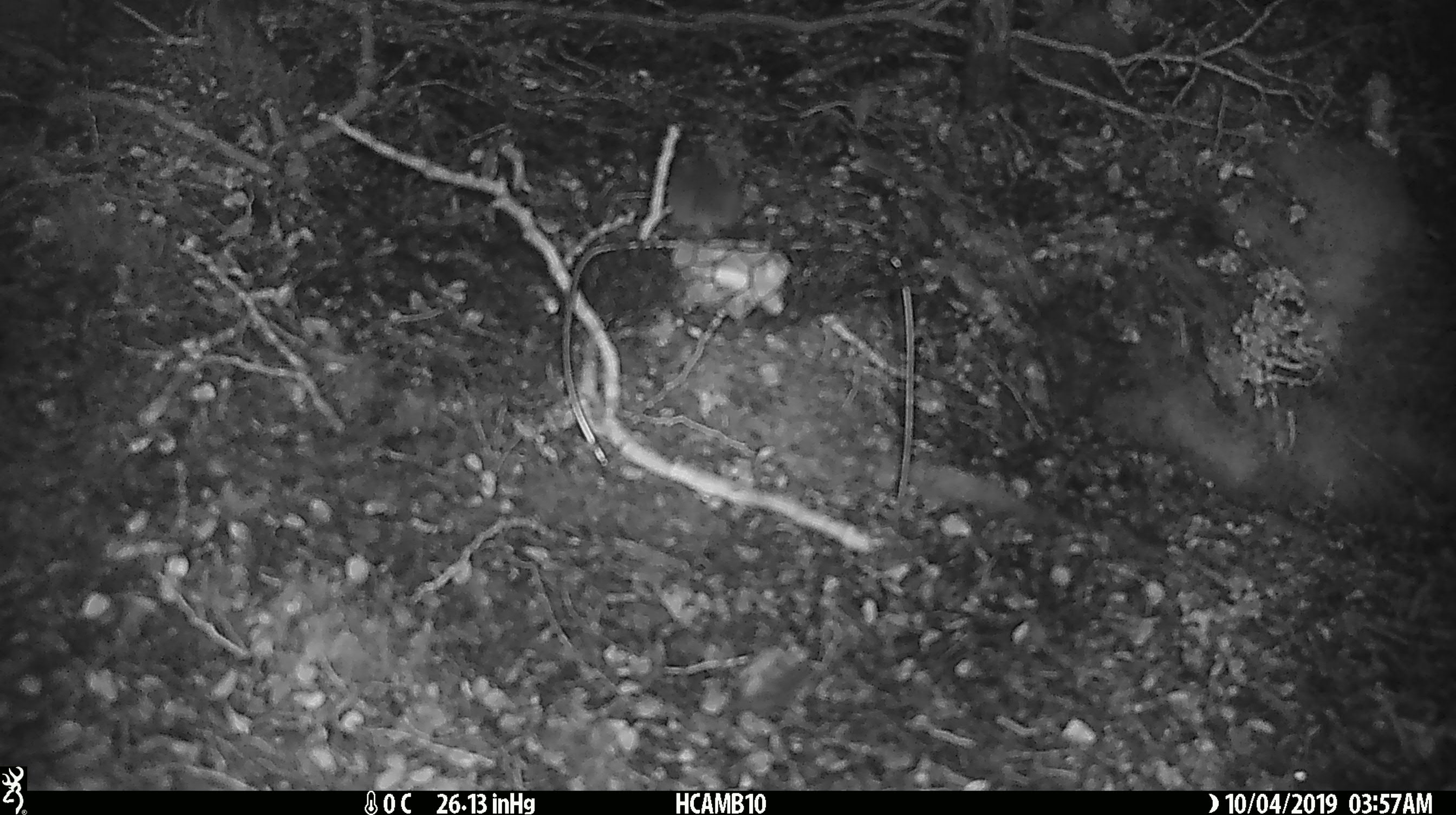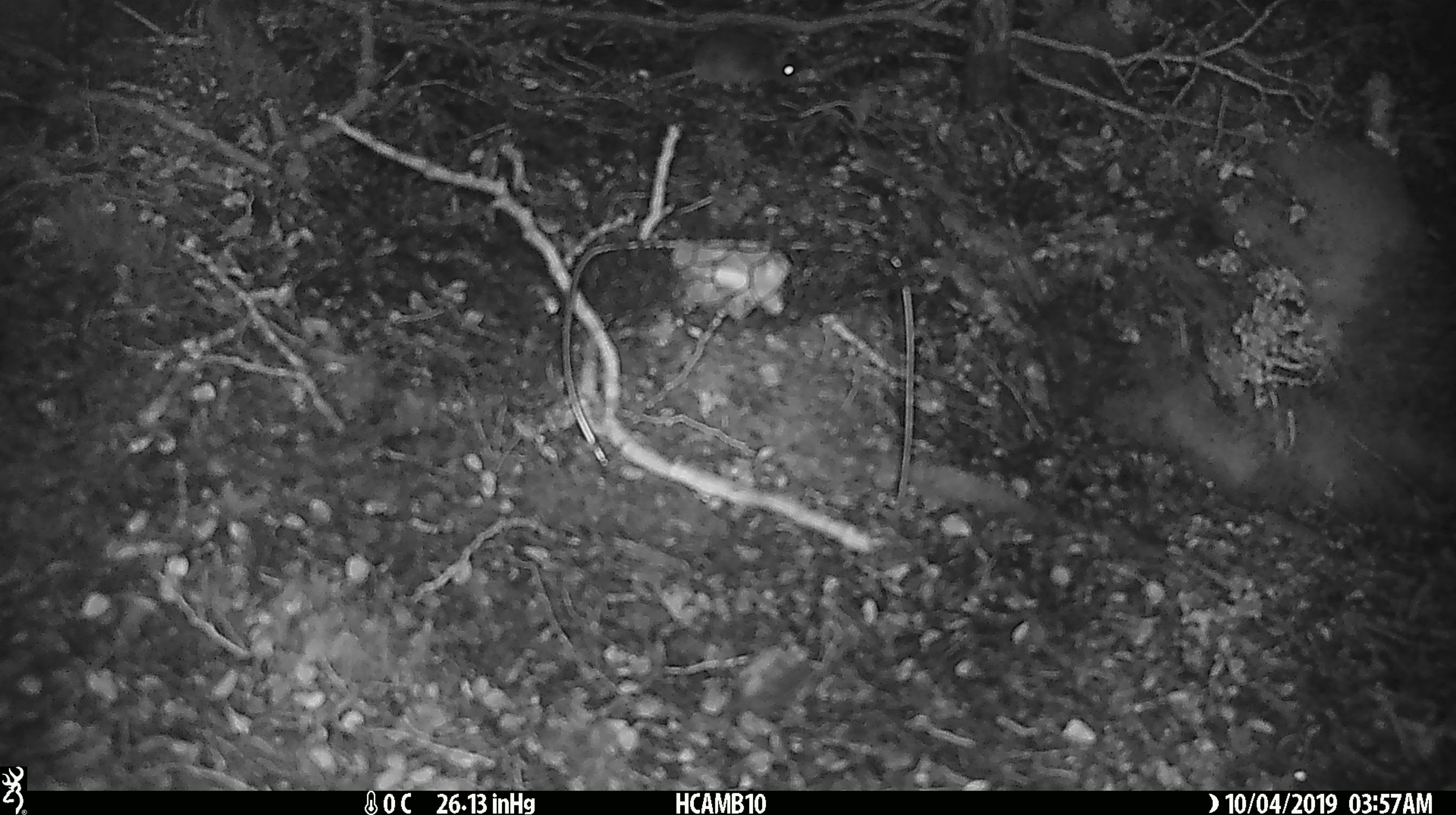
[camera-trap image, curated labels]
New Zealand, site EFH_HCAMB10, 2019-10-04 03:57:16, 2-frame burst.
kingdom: Animalia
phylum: Chordata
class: Mammalia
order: Rodentia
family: Muridae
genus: Mus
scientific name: Mus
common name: mouse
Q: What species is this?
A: Mouse (Mus).